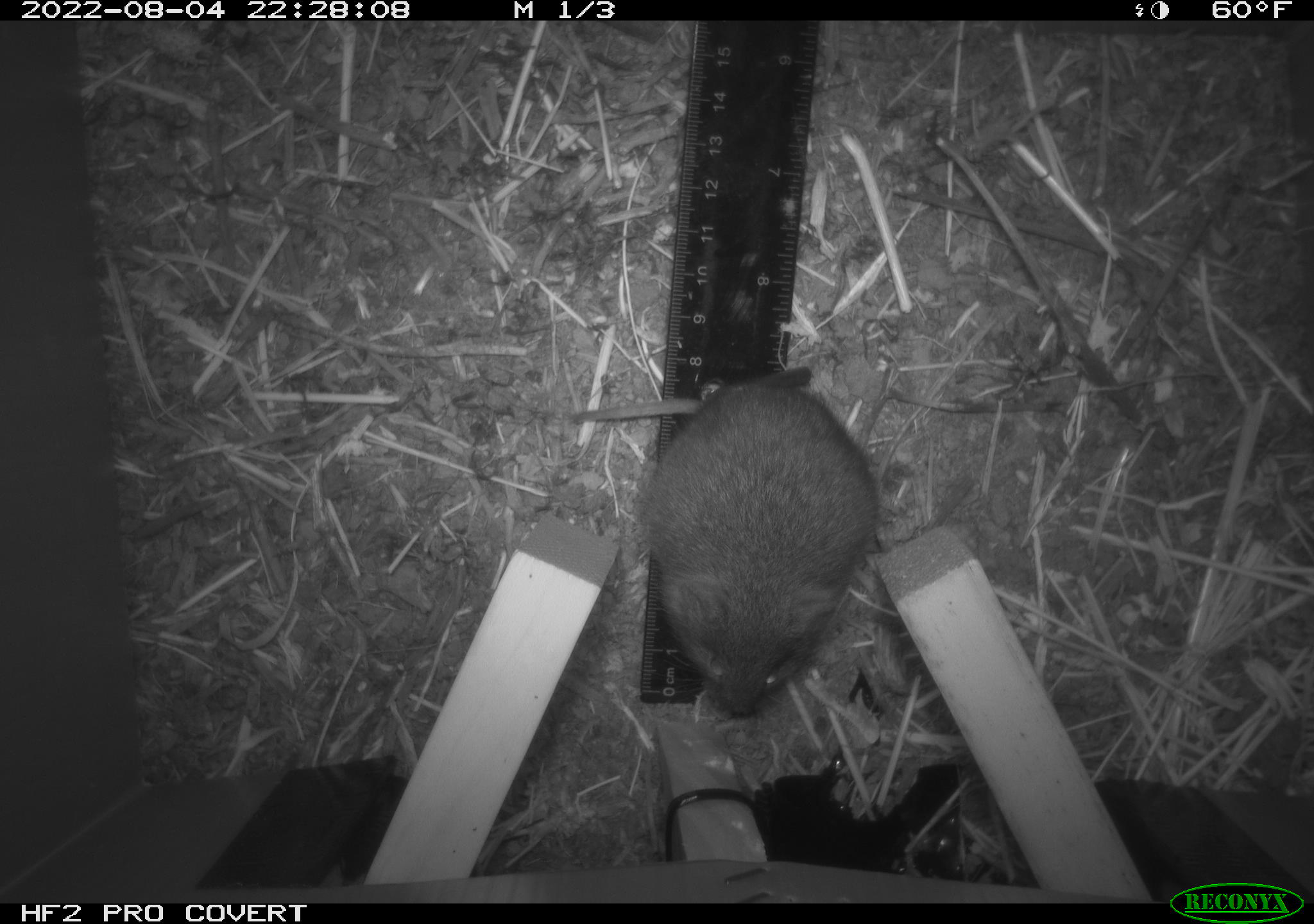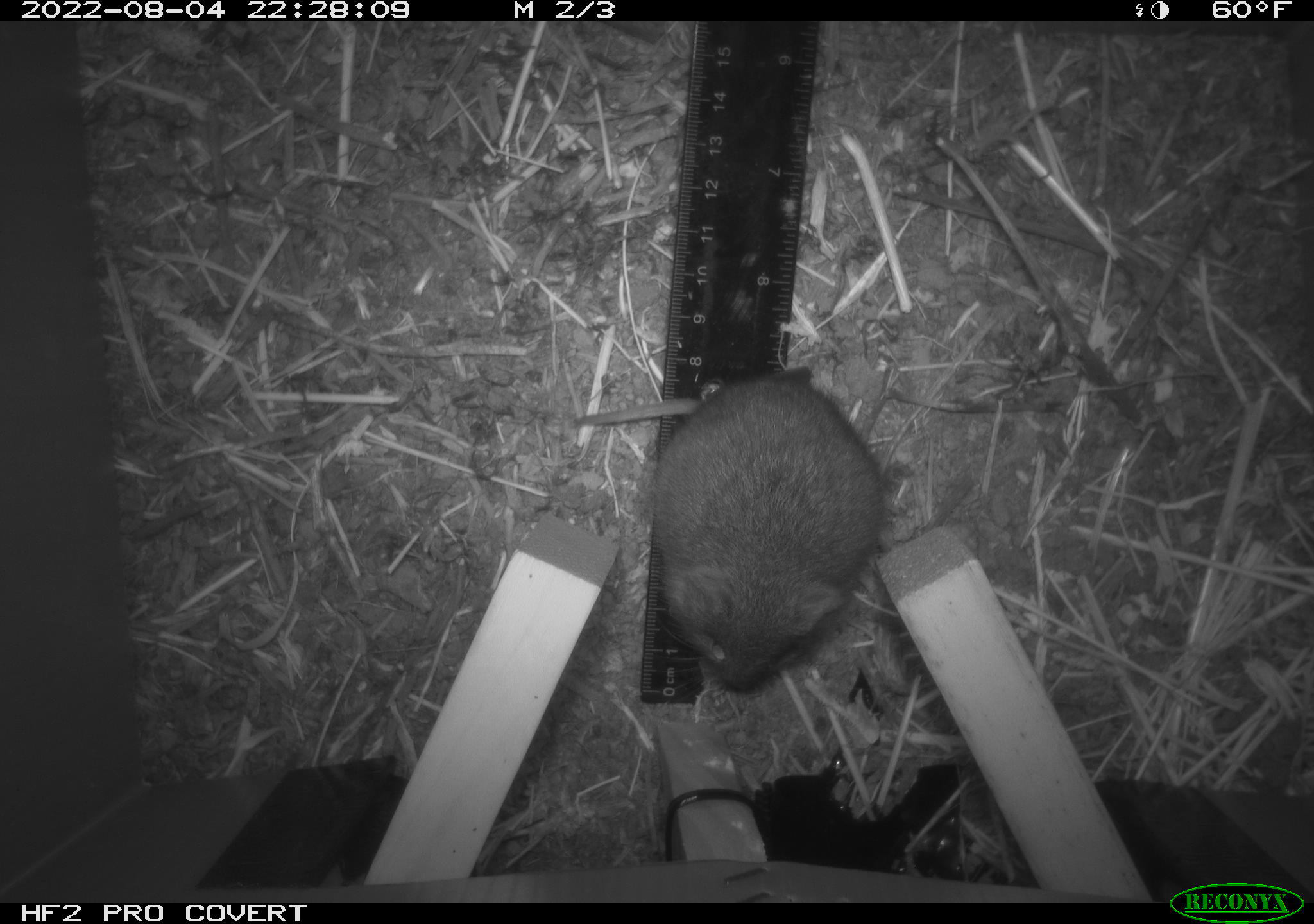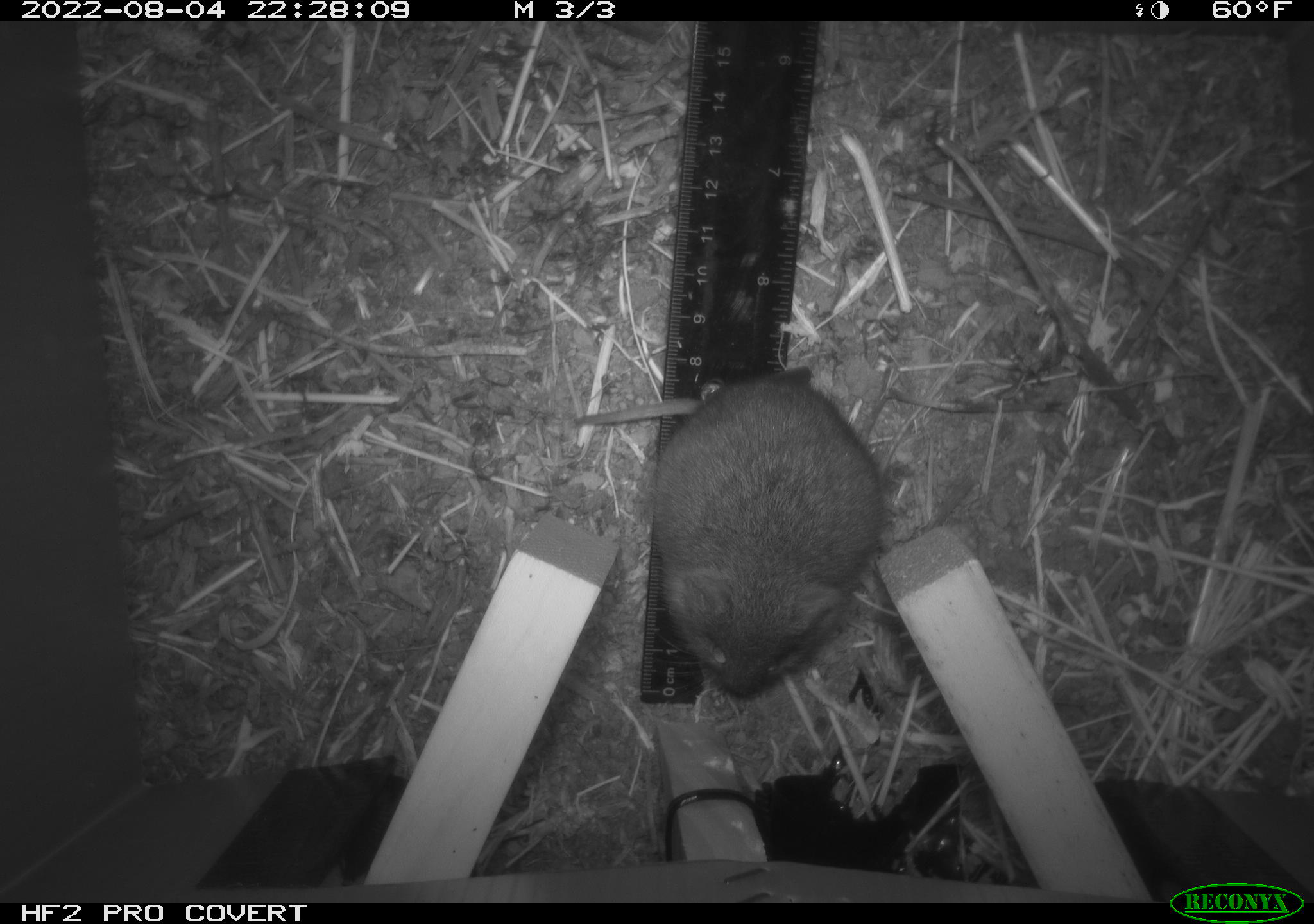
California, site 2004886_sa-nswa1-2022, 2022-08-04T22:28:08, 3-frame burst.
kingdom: Animalia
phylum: Chordata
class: Mammalia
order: Rodentia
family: Cricetidae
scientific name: Cricetidae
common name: hamsters, voles, lemmings, and allies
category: cricetidae family